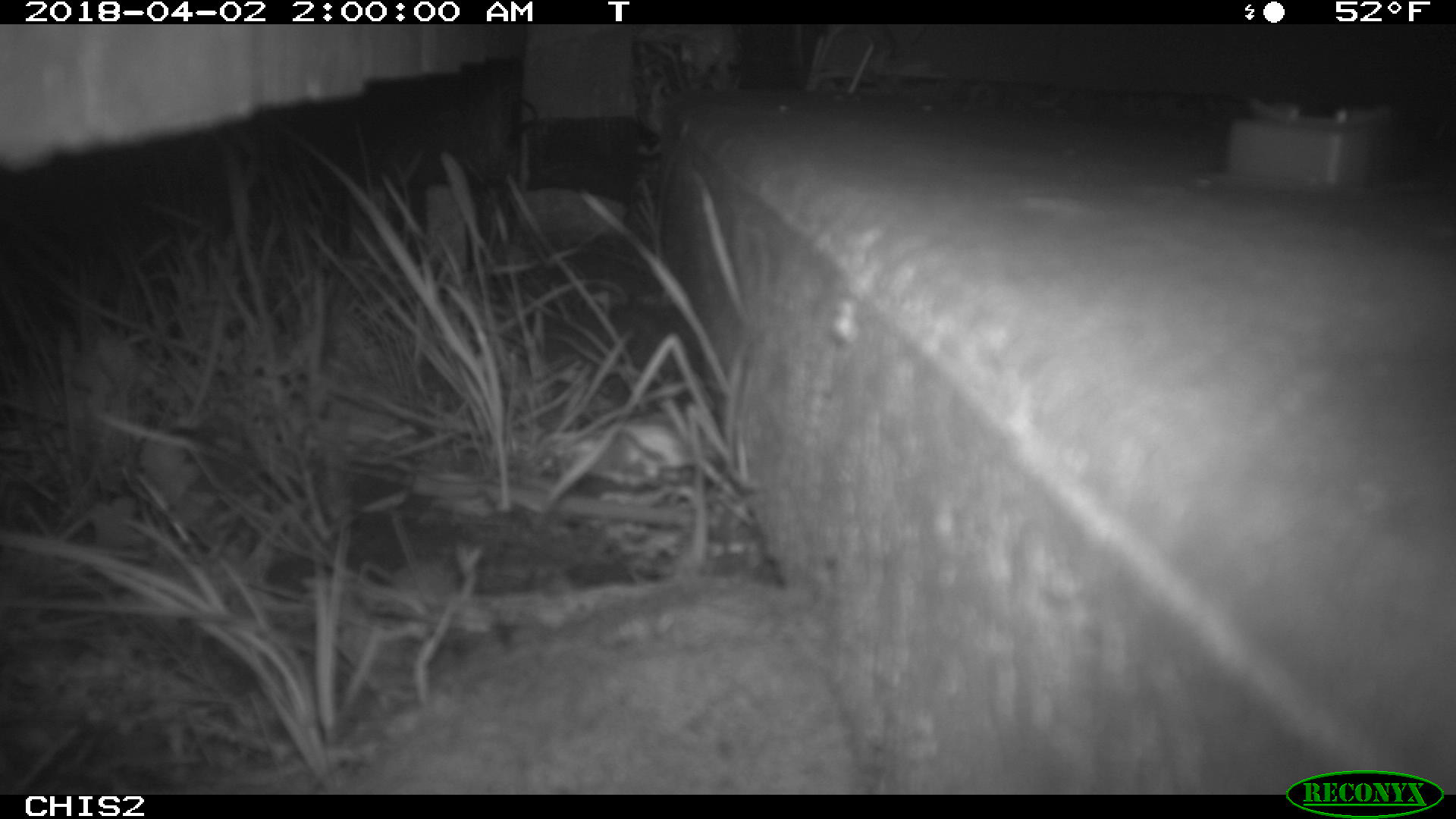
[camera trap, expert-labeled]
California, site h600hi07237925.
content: no animal present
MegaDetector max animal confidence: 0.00